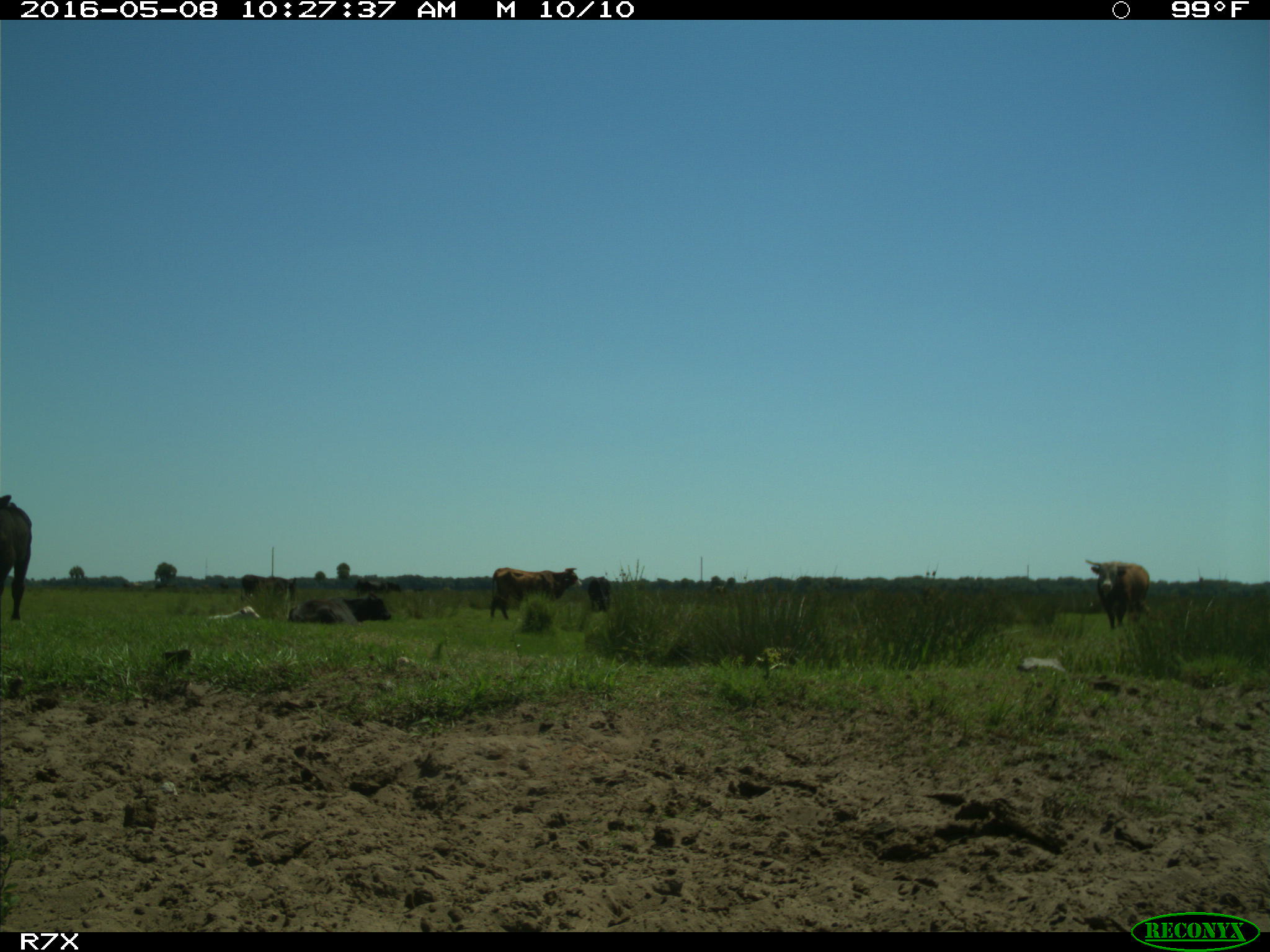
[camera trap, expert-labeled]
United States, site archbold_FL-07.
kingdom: Animalia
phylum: Chordata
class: Mammalia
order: Artiodactyla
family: Bovidae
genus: Bos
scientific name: Bos taurus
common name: domestic cow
Bos taurus (domestic cow).